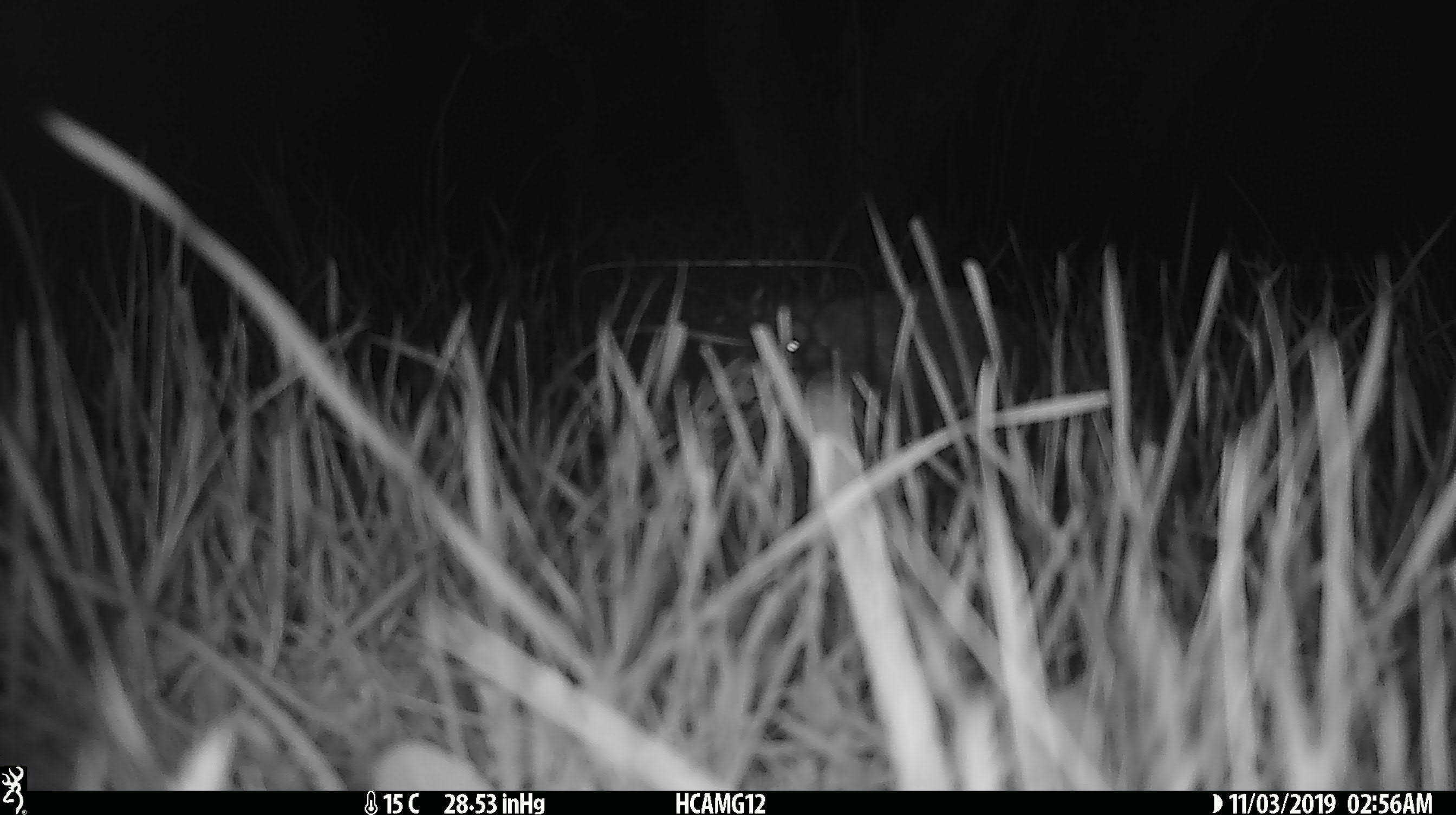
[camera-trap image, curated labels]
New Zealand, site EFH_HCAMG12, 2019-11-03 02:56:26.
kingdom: Animalia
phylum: Chordata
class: Mammalia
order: Eulipotyphla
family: Erinaceidae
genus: Erinaceus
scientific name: Erinaceus europaeus europaeus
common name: european hedgehog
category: hedgehog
Hedgehog (european hedgehog) (Erinaceus europaeus europaeus).